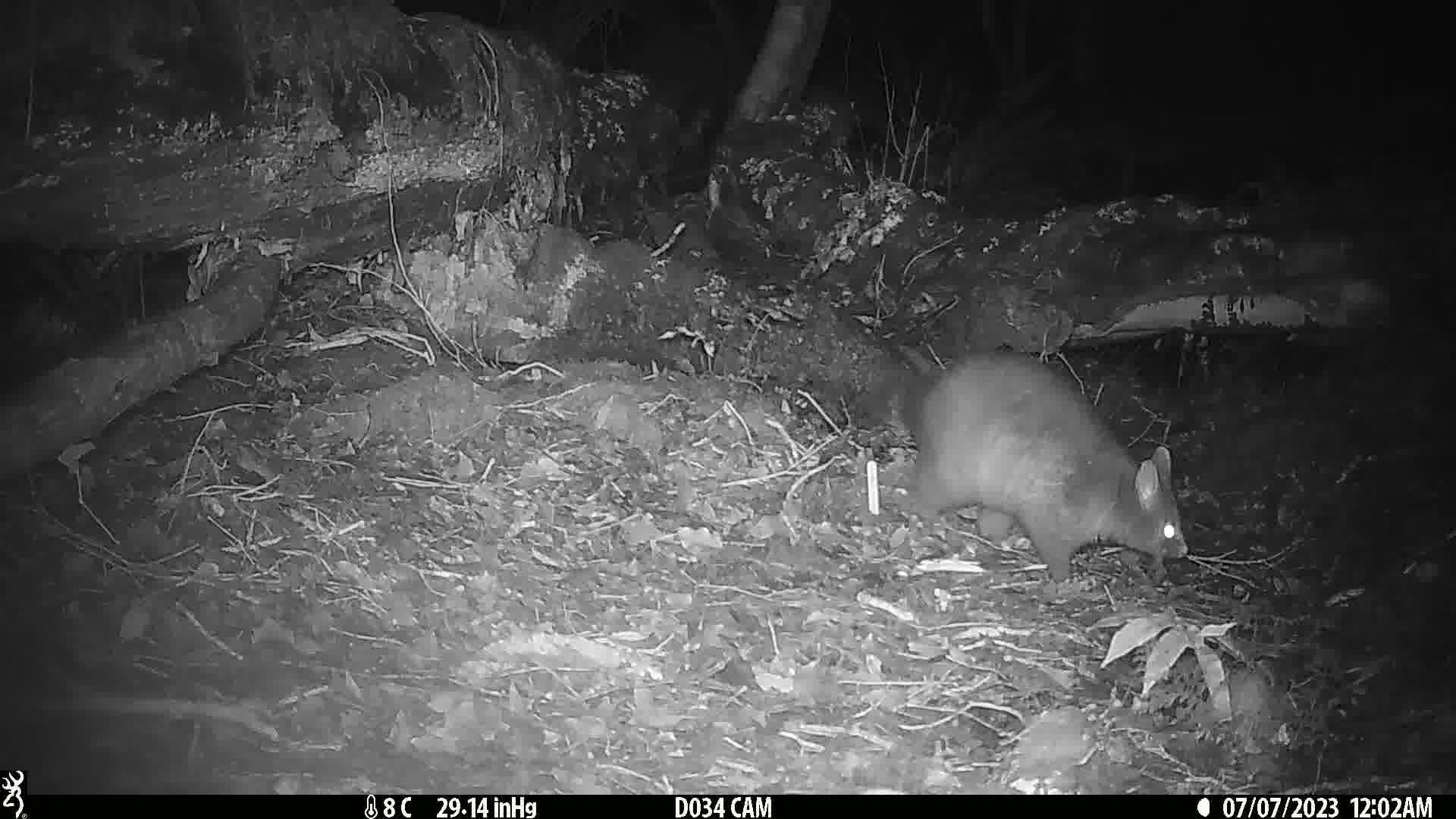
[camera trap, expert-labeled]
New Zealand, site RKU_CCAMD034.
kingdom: Animalia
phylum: Chordata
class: Mammalia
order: Diprotodontia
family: Phalangeridae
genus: Trichosurus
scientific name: Trichosurus vulpecula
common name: common brushtail possum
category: possum